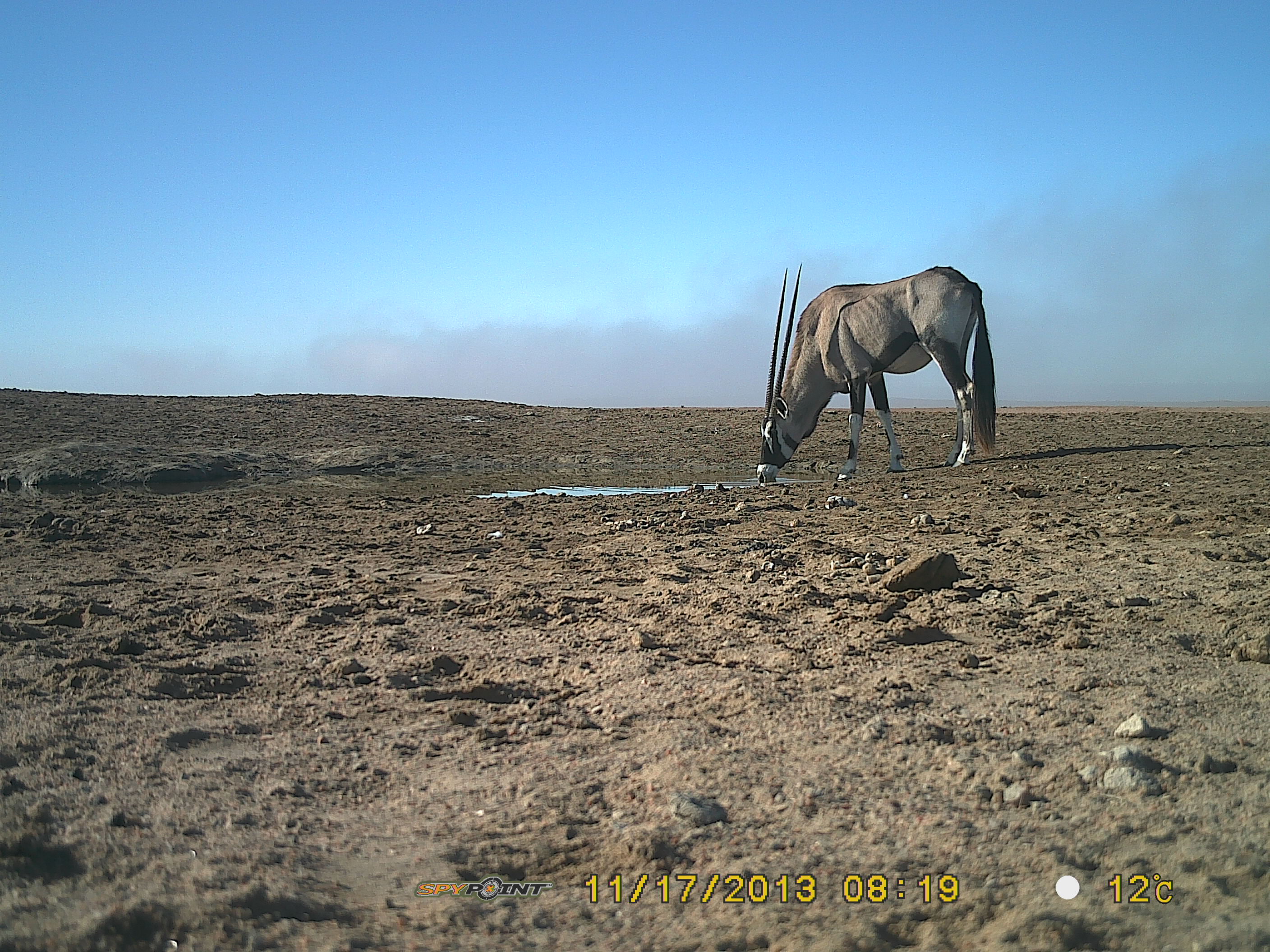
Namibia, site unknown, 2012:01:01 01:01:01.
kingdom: Animalia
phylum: Chordata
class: Mammalia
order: Artiodactyla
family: Bovidae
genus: Oryx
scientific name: Oryx gazella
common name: gemsbok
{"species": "Oryx gazella (gemsbok)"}